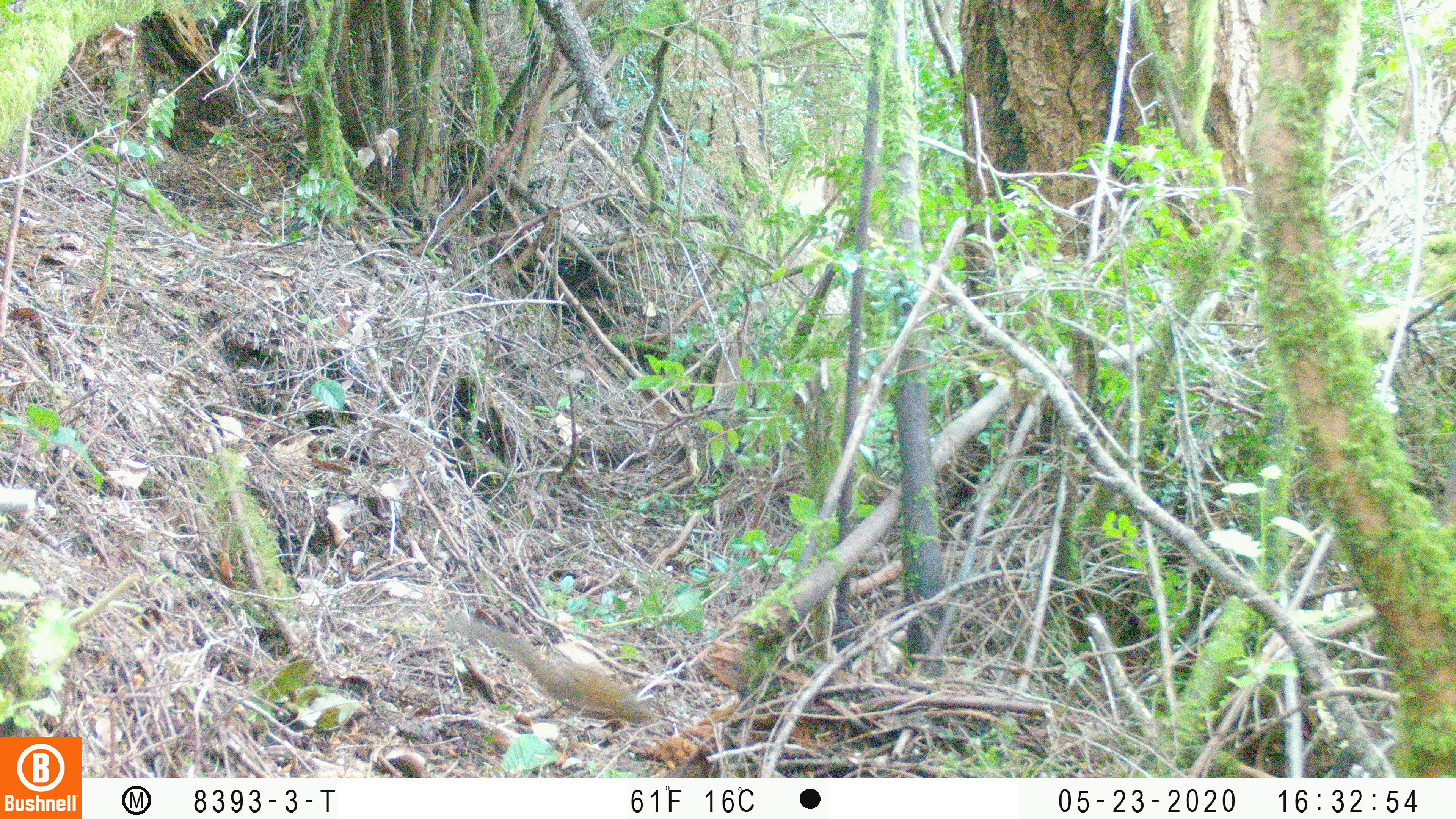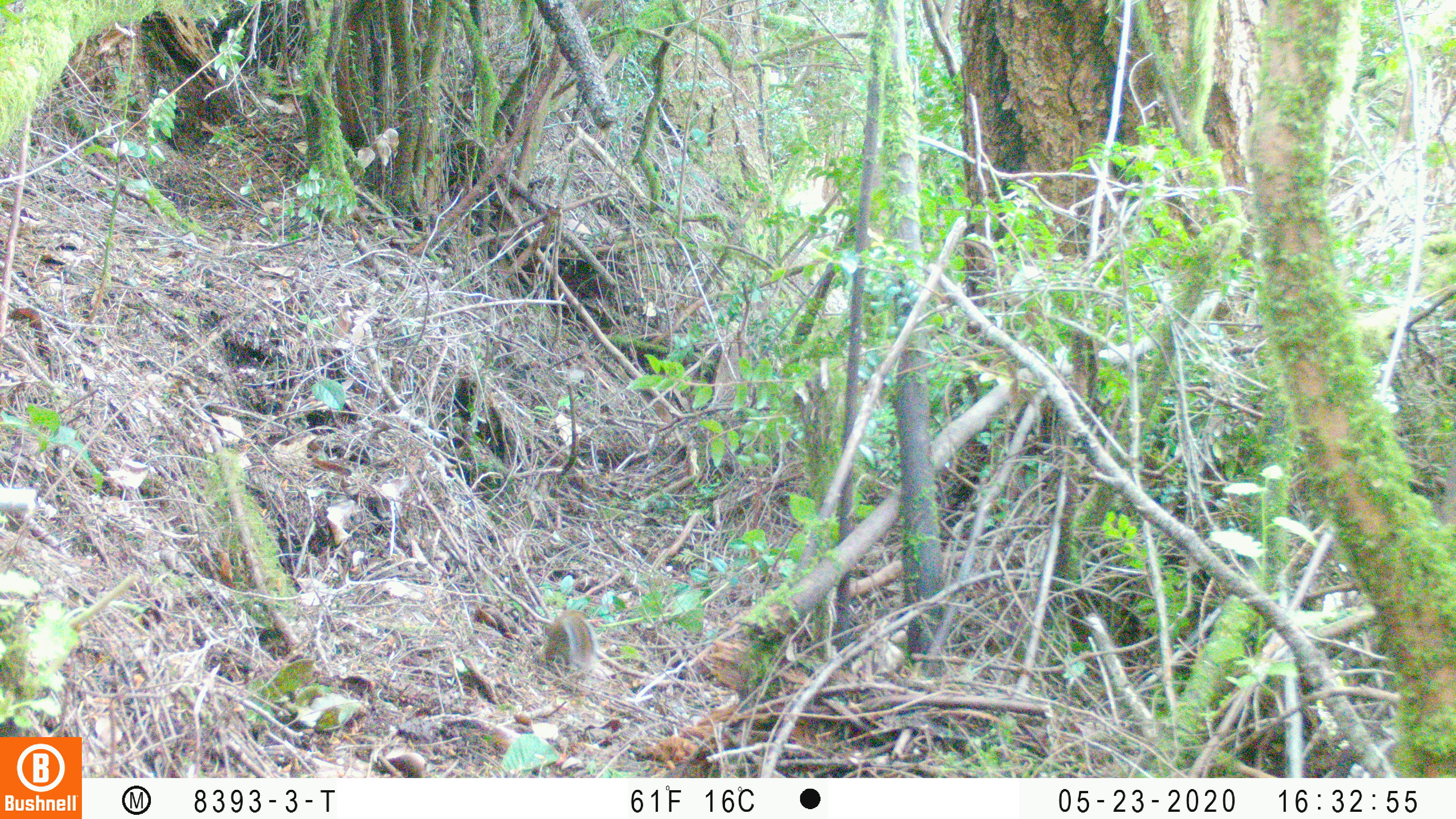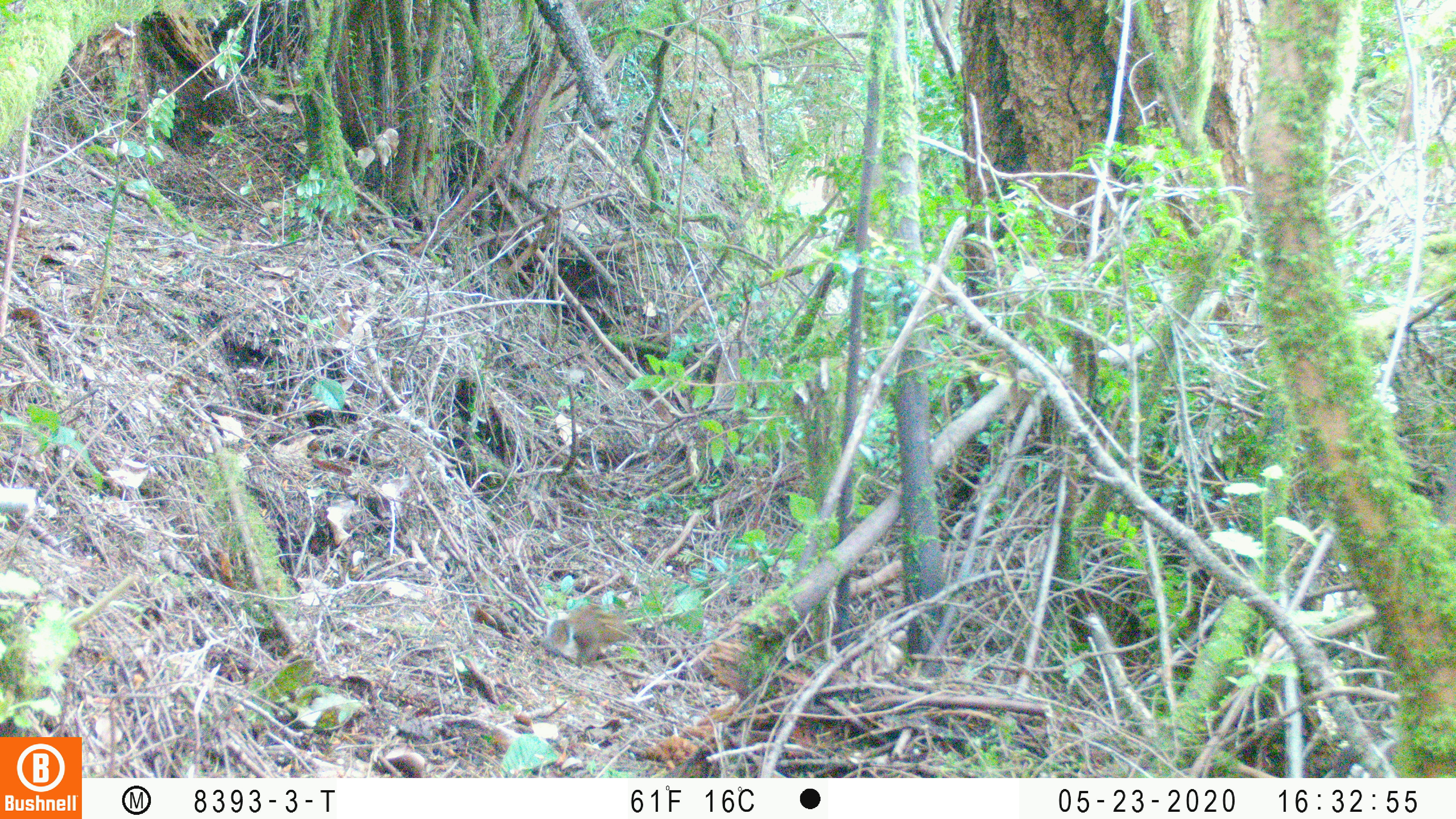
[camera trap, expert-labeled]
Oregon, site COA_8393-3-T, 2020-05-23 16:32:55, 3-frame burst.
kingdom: Animalia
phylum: Chordata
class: Mammalia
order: Rodentia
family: Sciuridae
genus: Neotamias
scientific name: Neotamias townsendii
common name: townsend's chipmunk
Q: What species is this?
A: Townsend's chipmunk (Neotamias townsendii).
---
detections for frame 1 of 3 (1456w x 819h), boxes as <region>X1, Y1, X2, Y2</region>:
townsend's chipmunk: <region>445, 610, 655, 730</region>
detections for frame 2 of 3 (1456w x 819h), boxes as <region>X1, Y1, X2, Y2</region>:
townsend's chipmunk: <region>540, 602, 599, 672</region>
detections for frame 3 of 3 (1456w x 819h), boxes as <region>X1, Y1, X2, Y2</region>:
townsend's chipmunk: <region>537, 607, 645, 670</region>